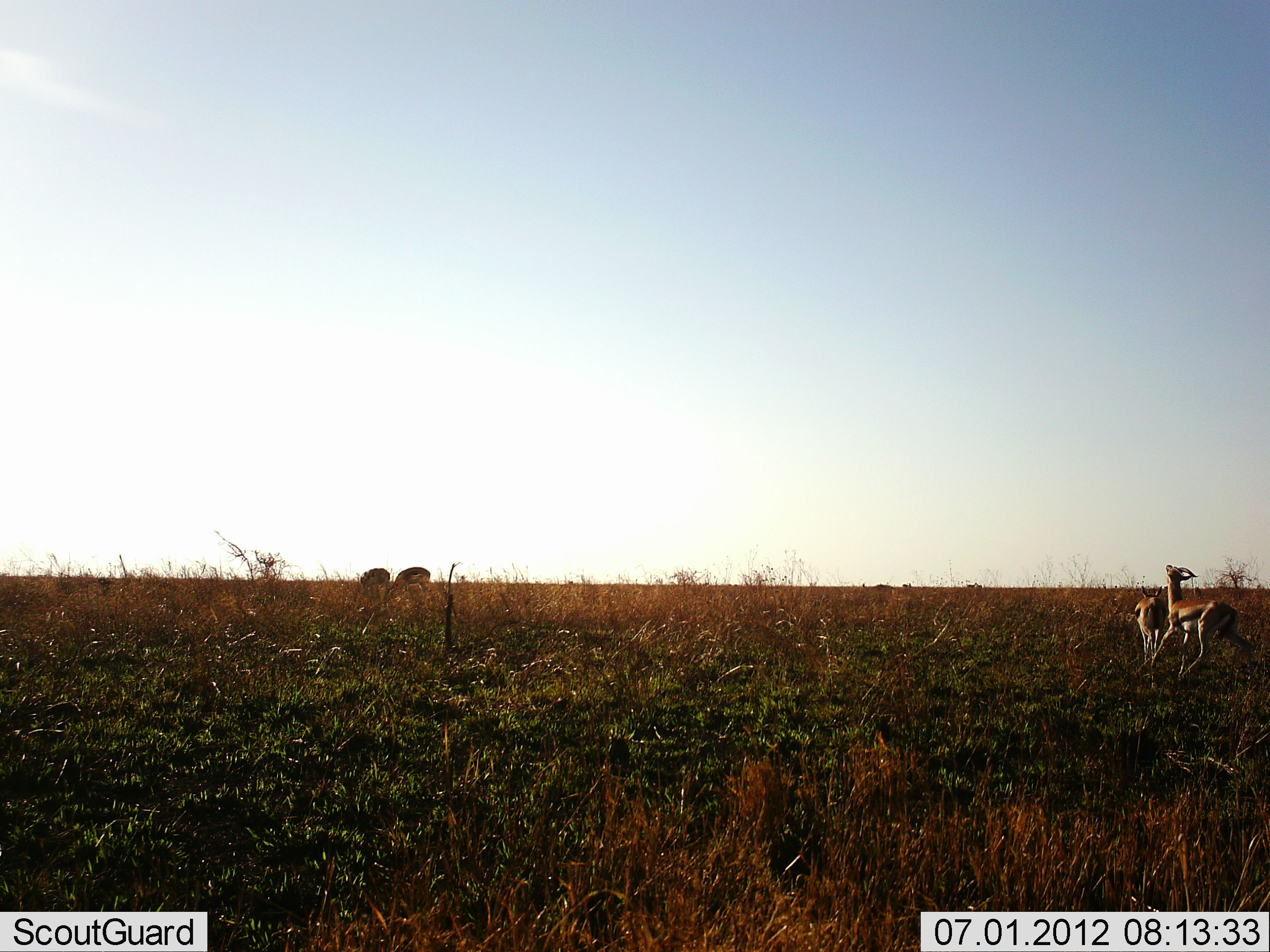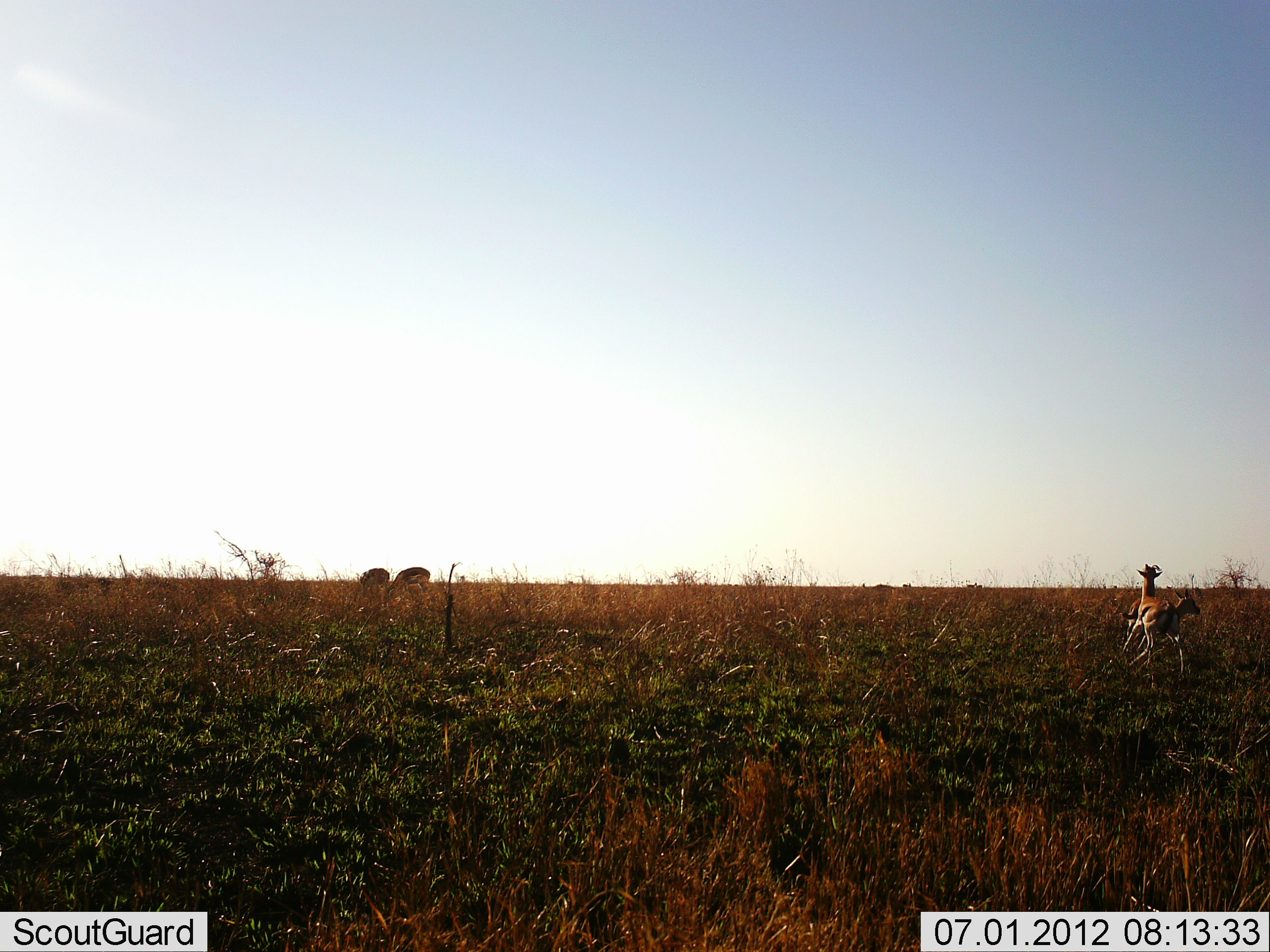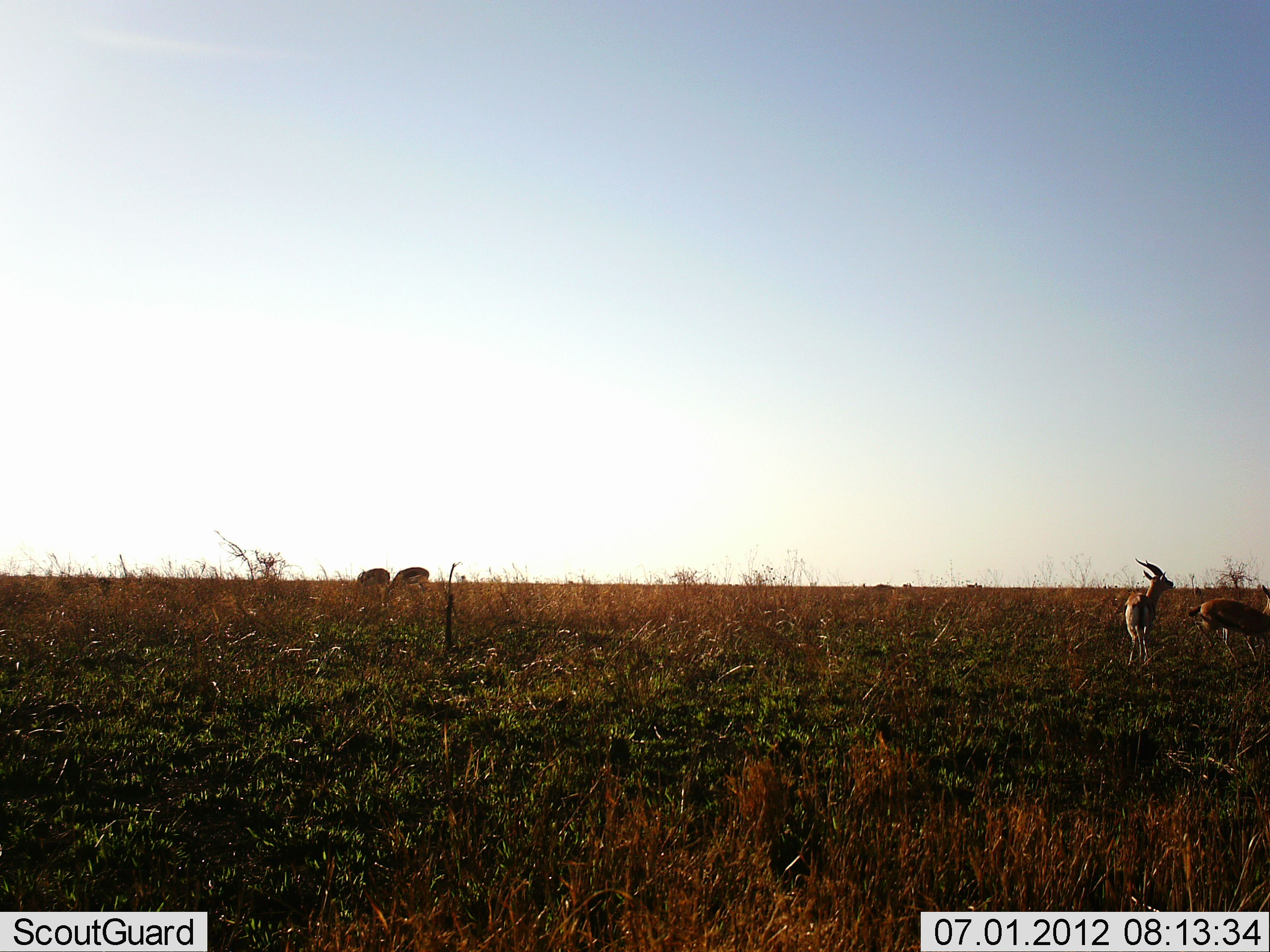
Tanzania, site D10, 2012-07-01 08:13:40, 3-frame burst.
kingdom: Animalia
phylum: Chordata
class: Mammalia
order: Artiodactyla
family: Bovidae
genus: Eudorcas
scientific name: Eudorcas thomsonii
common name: thomson's gazelle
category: gazellethomsons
Gazellethomsons (thomson's gazelle) (Eudorcas thomsonii), count 4. Behavior (volunteer vote fractions): standing 27%, resting 0%, moving 55%, interacting 73%. Young present (vote fraction): 0%. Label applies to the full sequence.